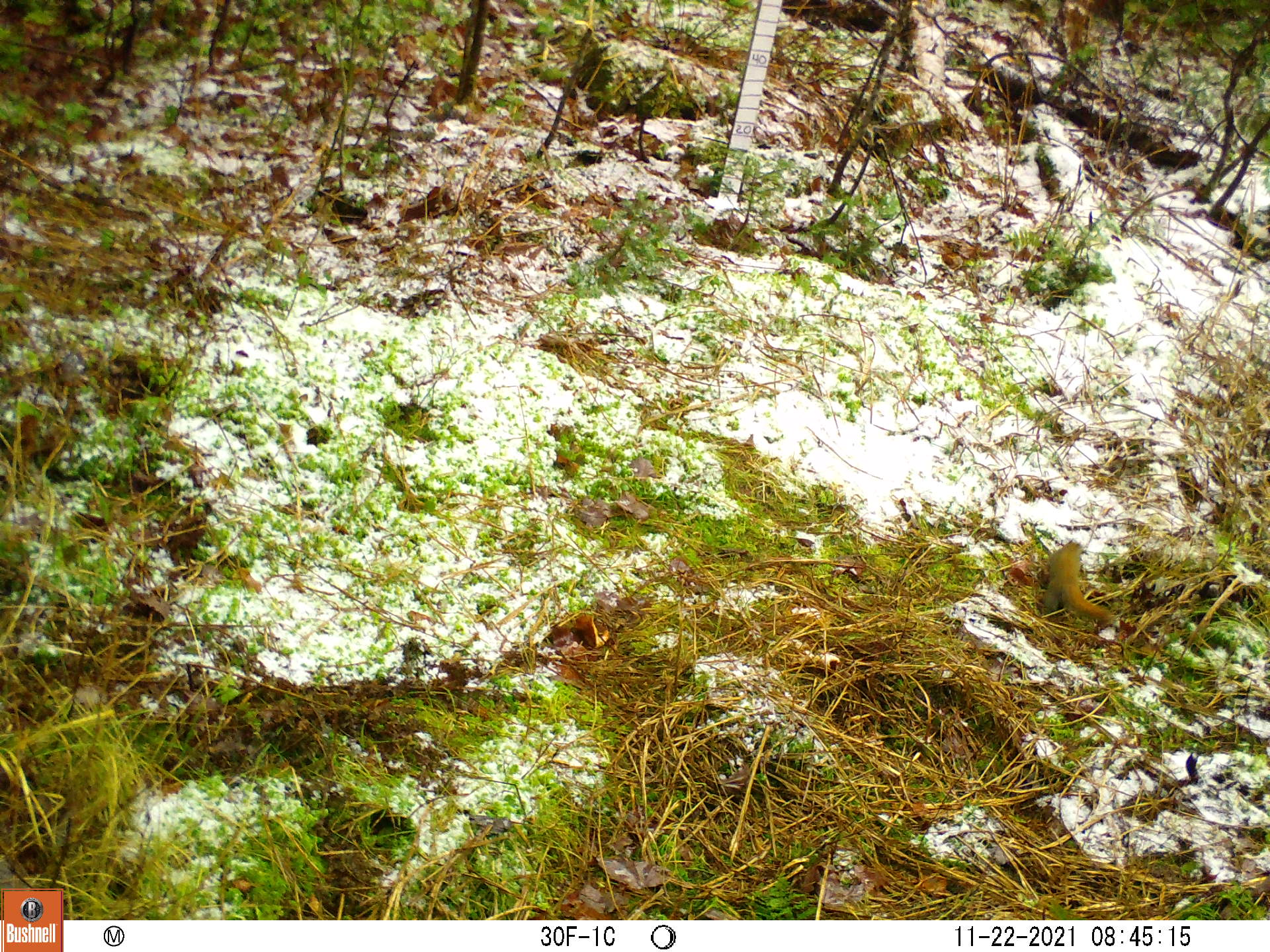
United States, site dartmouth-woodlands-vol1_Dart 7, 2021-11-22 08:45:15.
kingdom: Animalia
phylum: Chordata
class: Mammalia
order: Rodentia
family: Sciuridae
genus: Tamiasciurus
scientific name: Tamiasciurus hudsonicus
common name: red squirrel